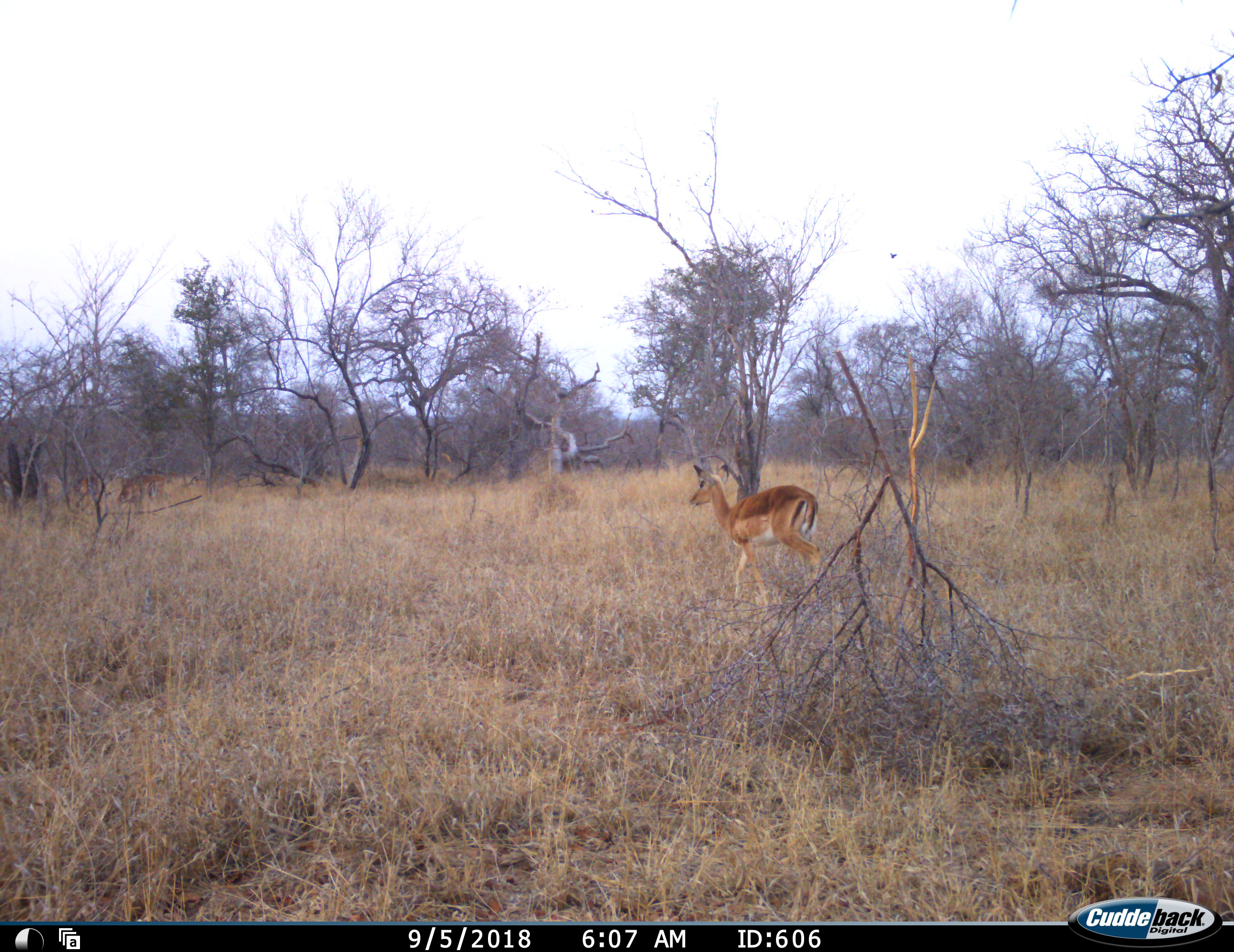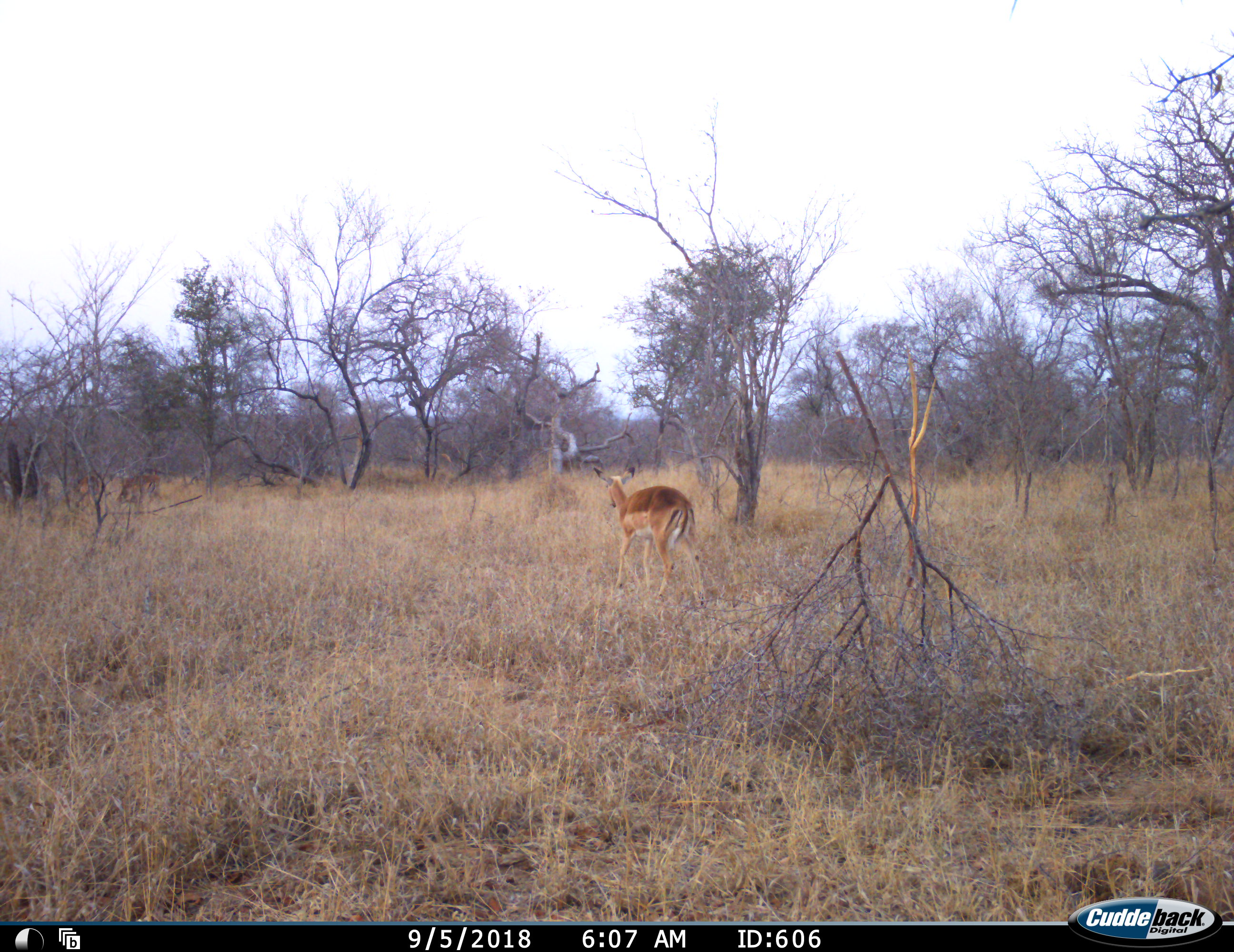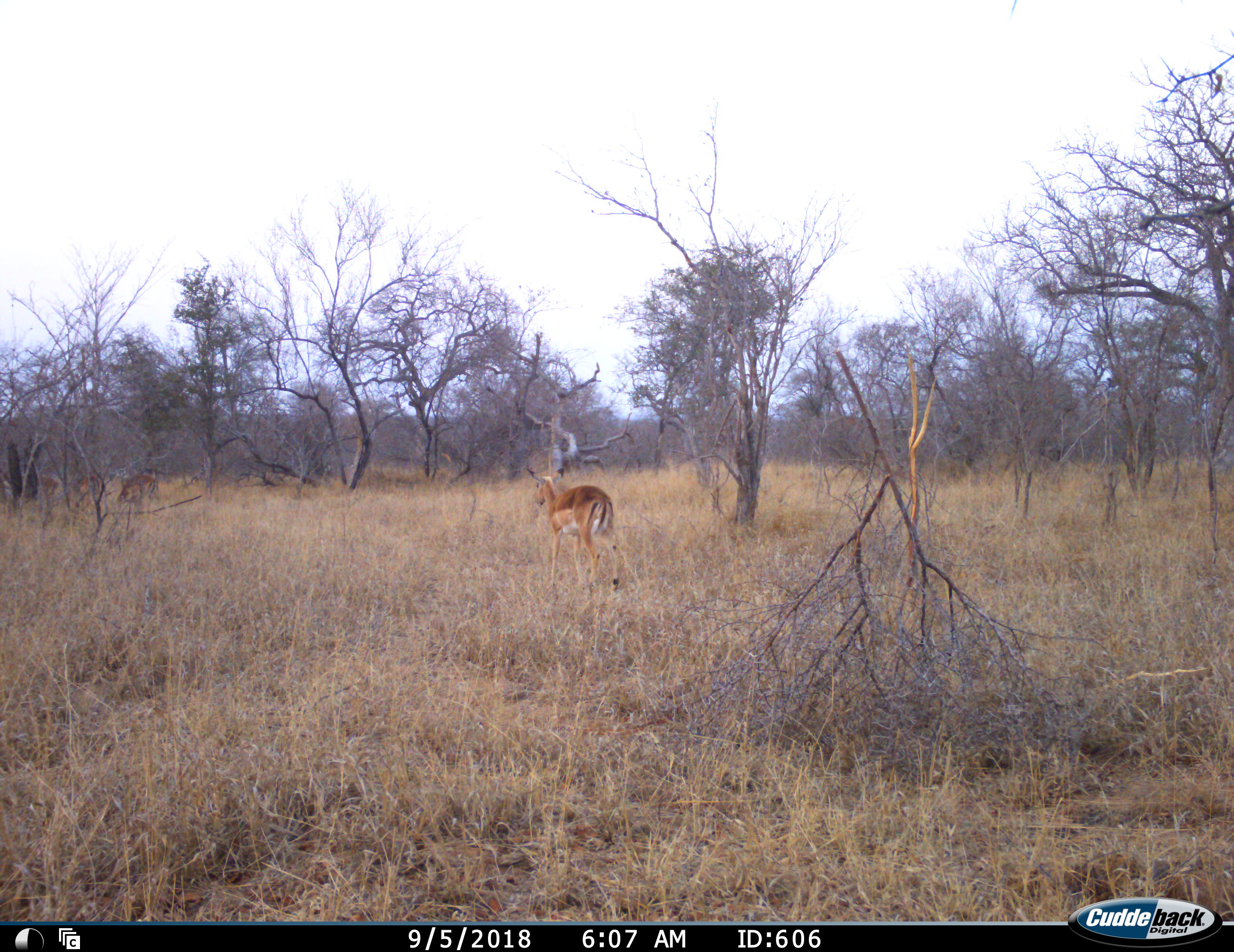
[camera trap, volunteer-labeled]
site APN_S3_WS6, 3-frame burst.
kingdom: Animalia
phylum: Chordata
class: Mammalia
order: Artiodactyla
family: Bovidae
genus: Aepyceros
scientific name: Aepyceros melampus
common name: impala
Impala (Aepyceros melampus), count 3. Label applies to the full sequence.